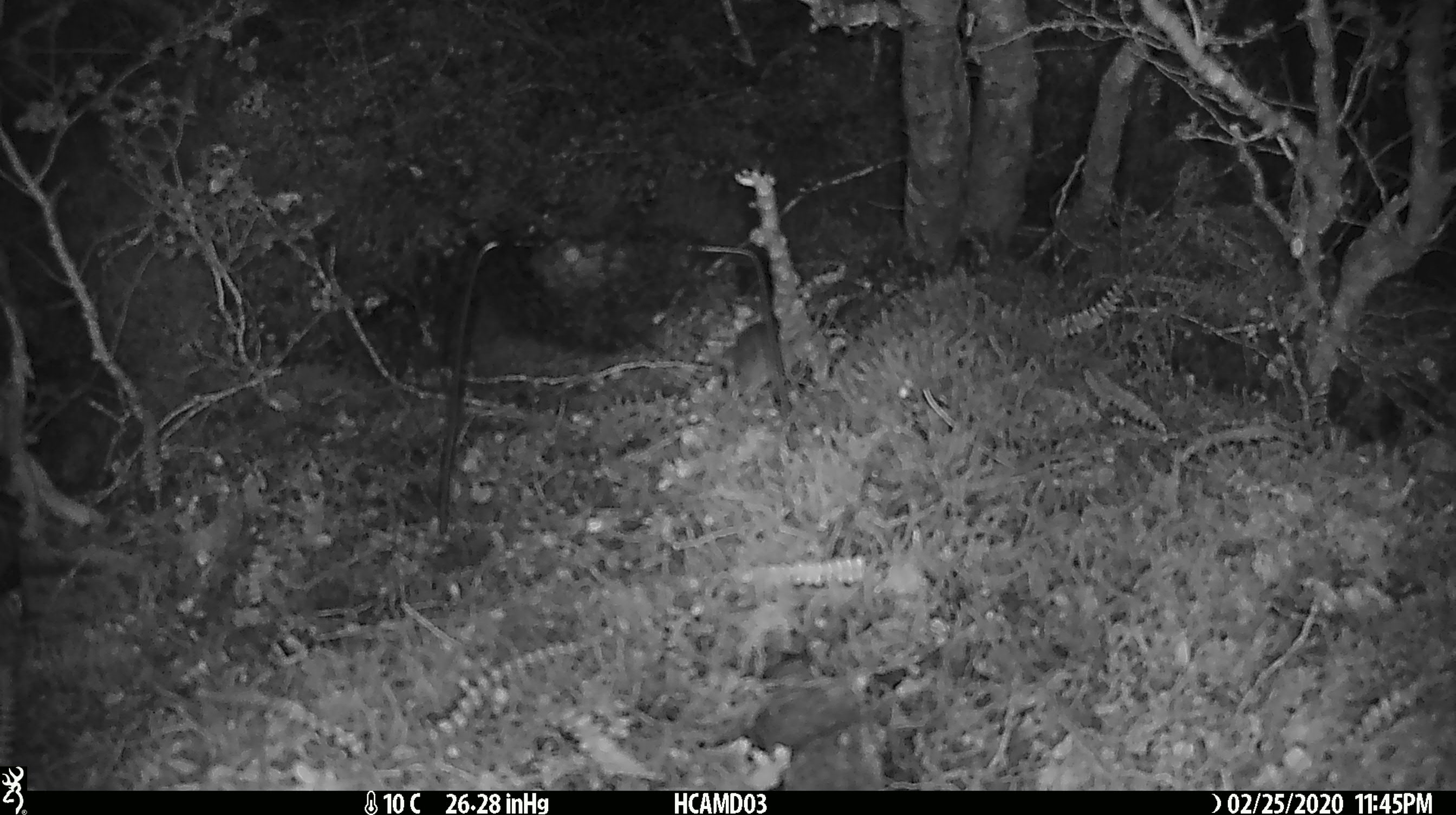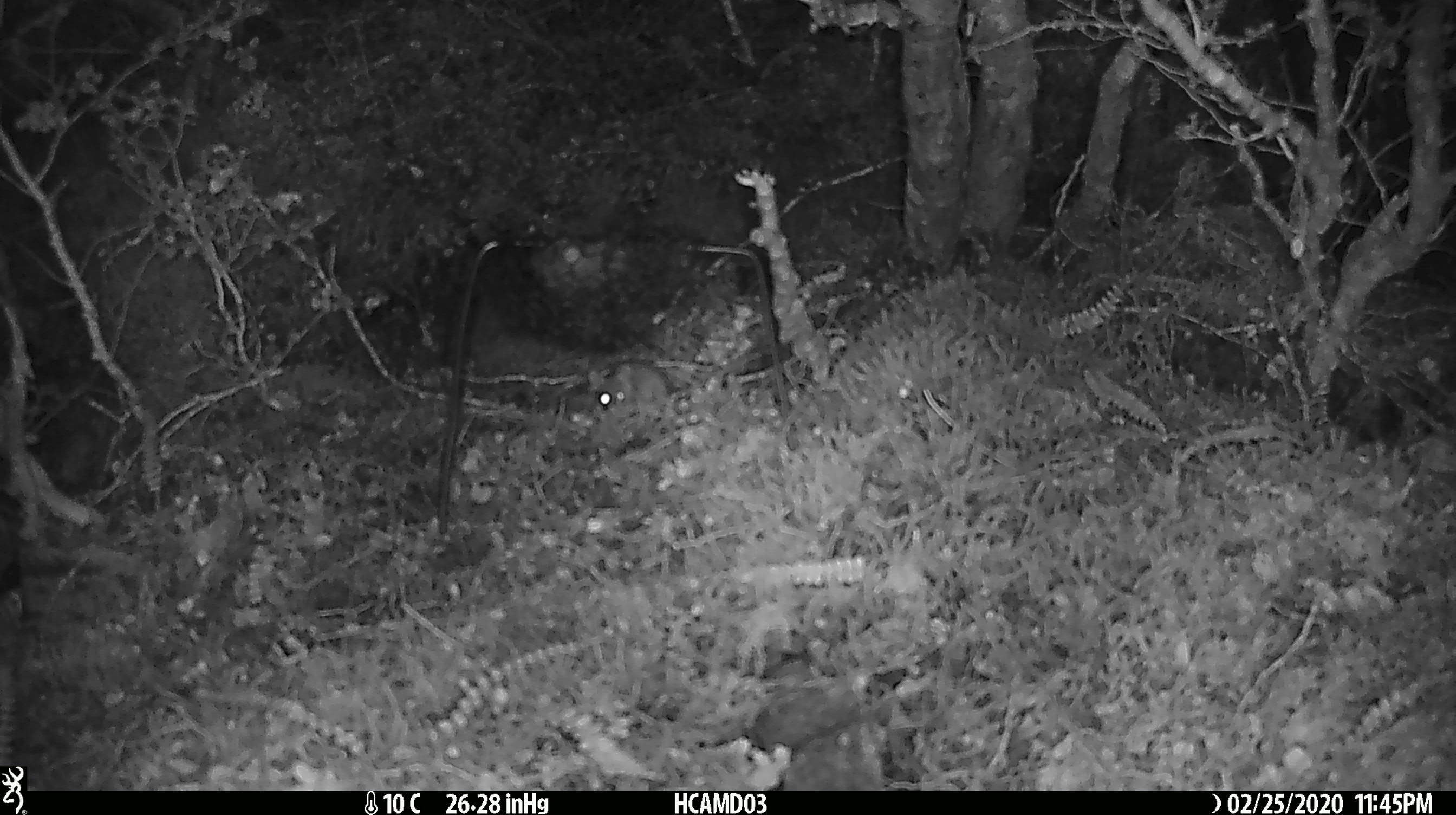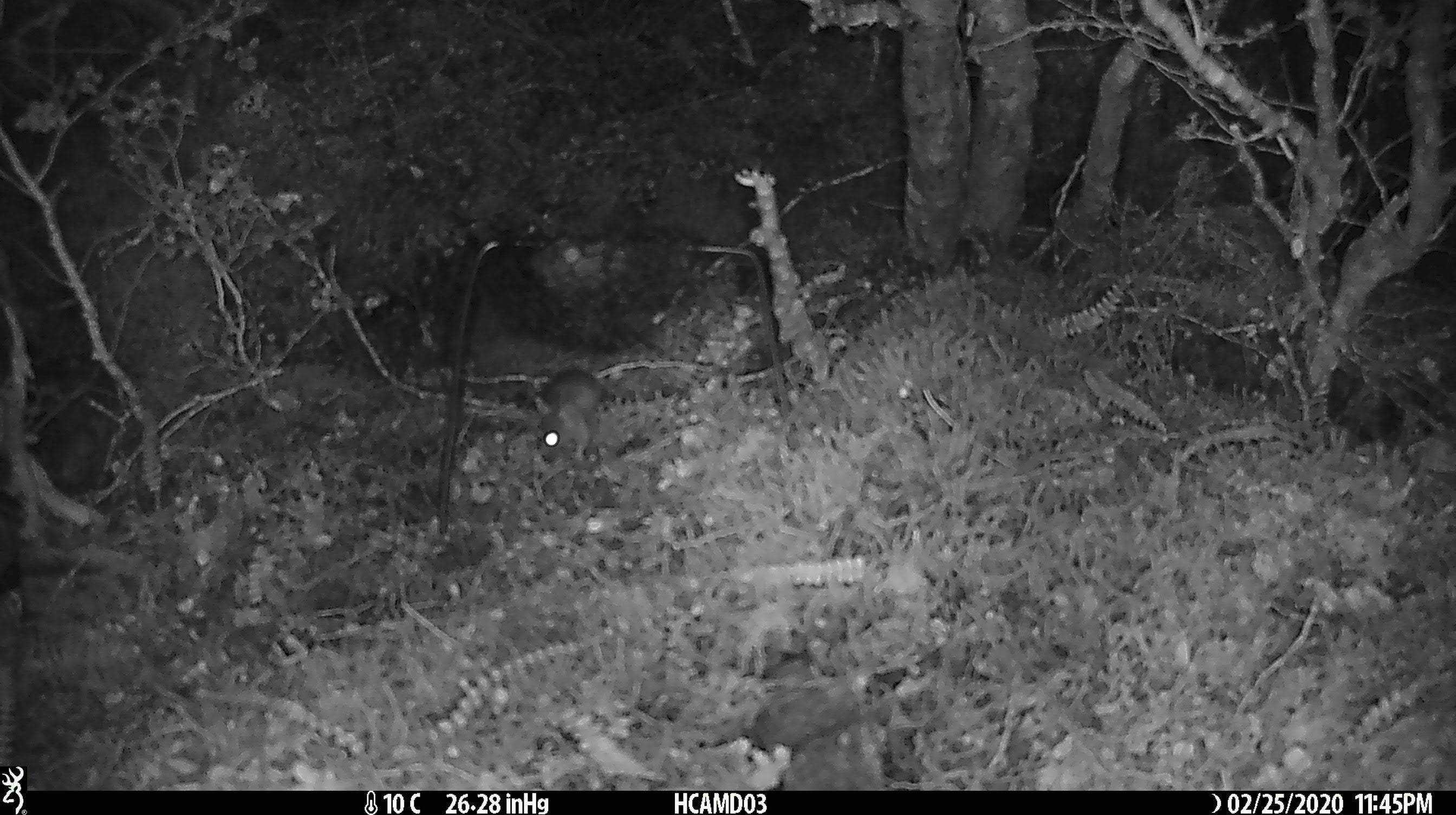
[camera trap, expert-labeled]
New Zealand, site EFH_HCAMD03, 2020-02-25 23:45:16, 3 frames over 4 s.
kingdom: Animalia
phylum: Chordata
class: Mammalia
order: Rodentia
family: Muridae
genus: Mus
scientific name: Mus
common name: mouse